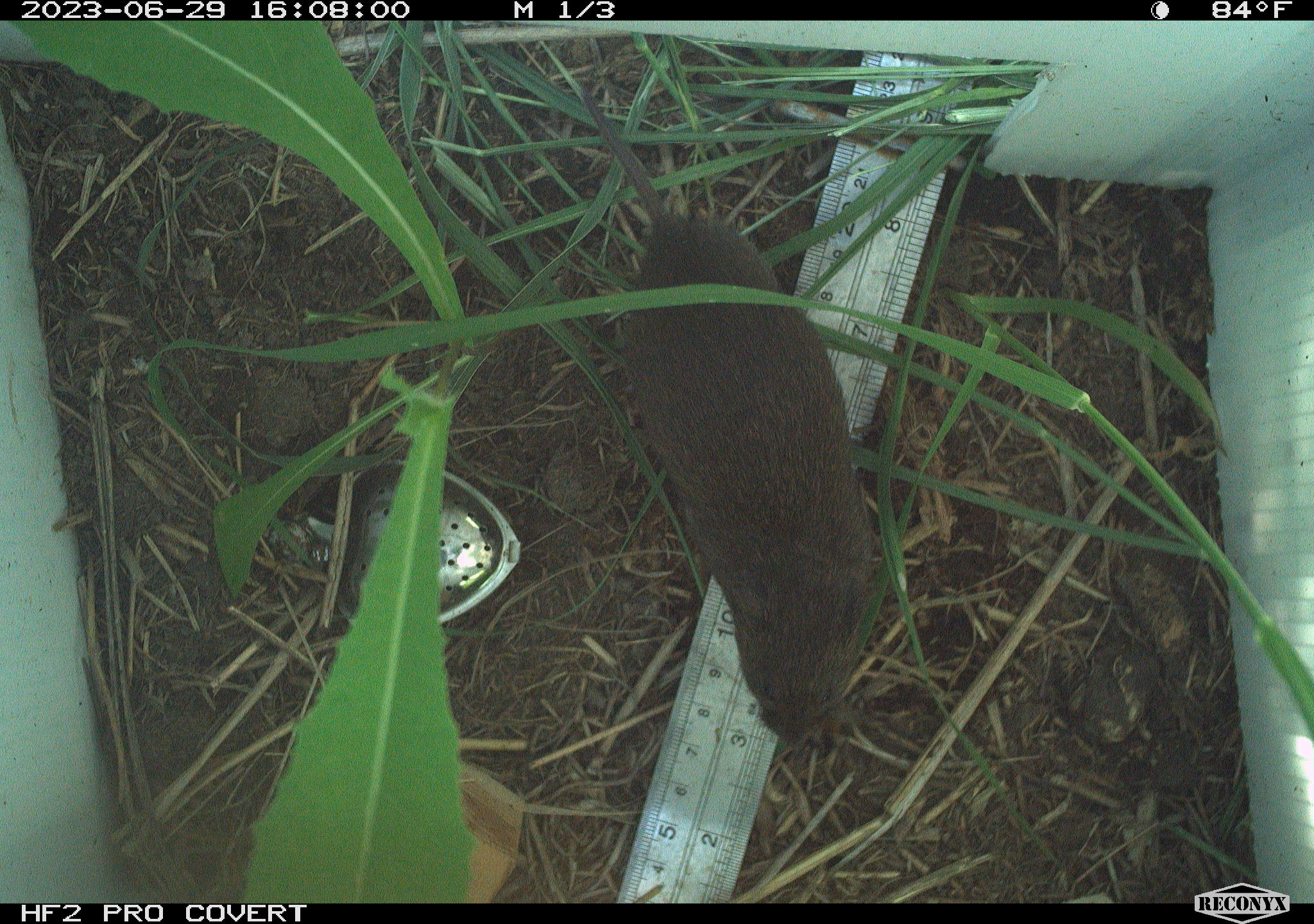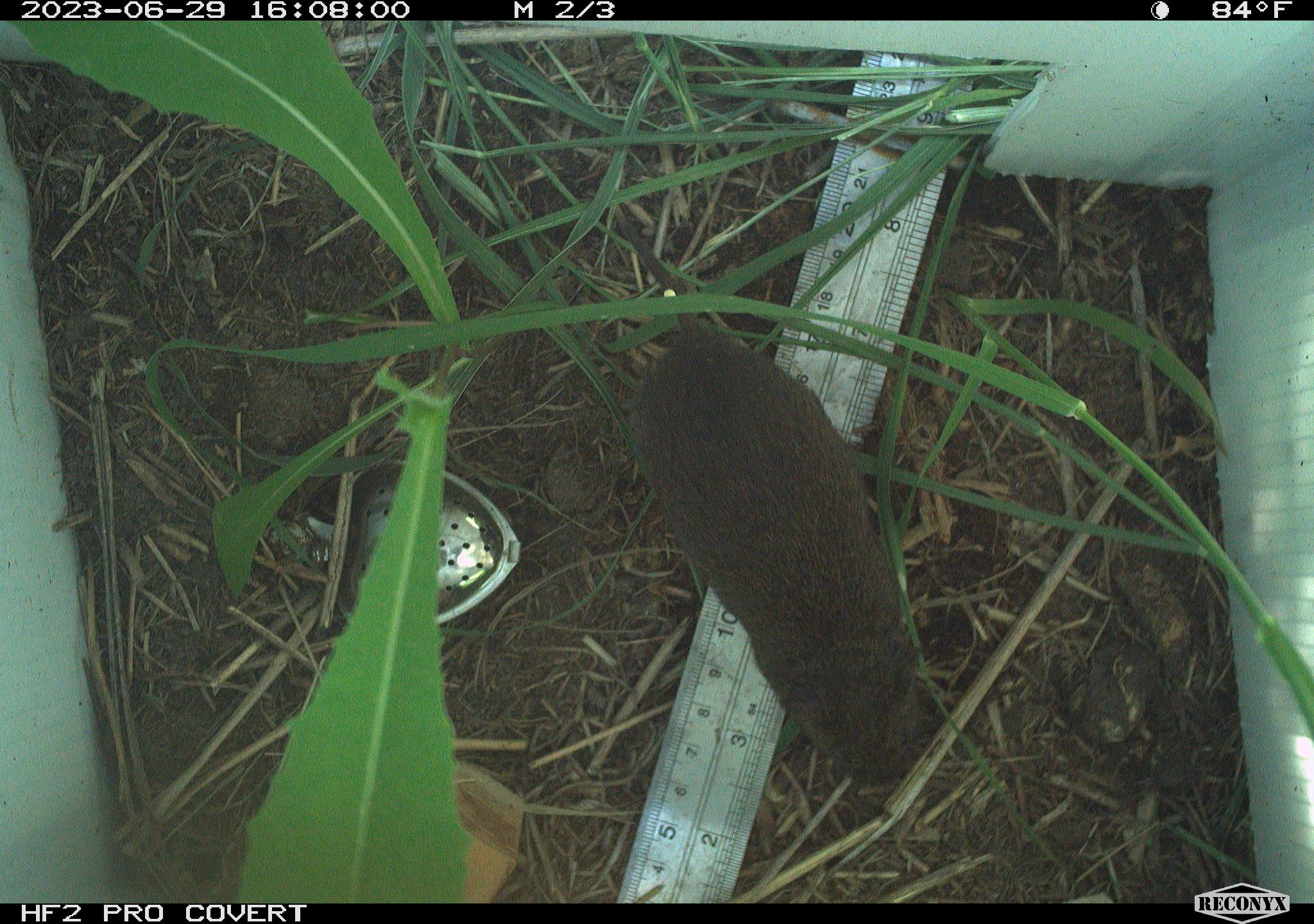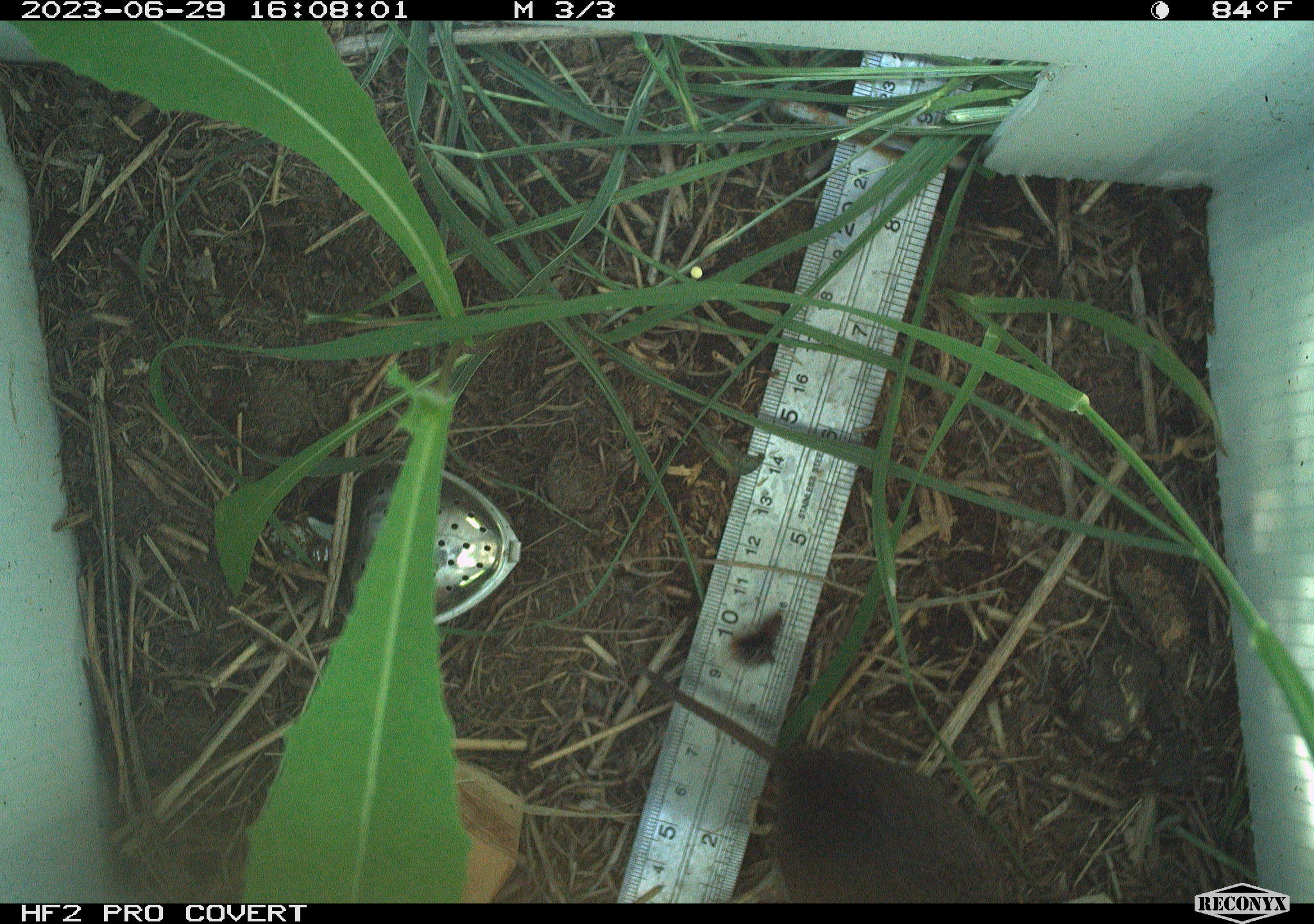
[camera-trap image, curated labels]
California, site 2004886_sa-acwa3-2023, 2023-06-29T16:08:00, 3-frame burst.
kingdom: Animalia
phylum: Chordata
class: Mammalia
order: Rodentia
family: Cricetidae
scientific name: Arvicolinae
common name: voles, lemmings, and muskrats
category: arvicolinae subfamily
Arvicolinae subfamily (voles, lemmings, and muskrats) (Arvicolinae).